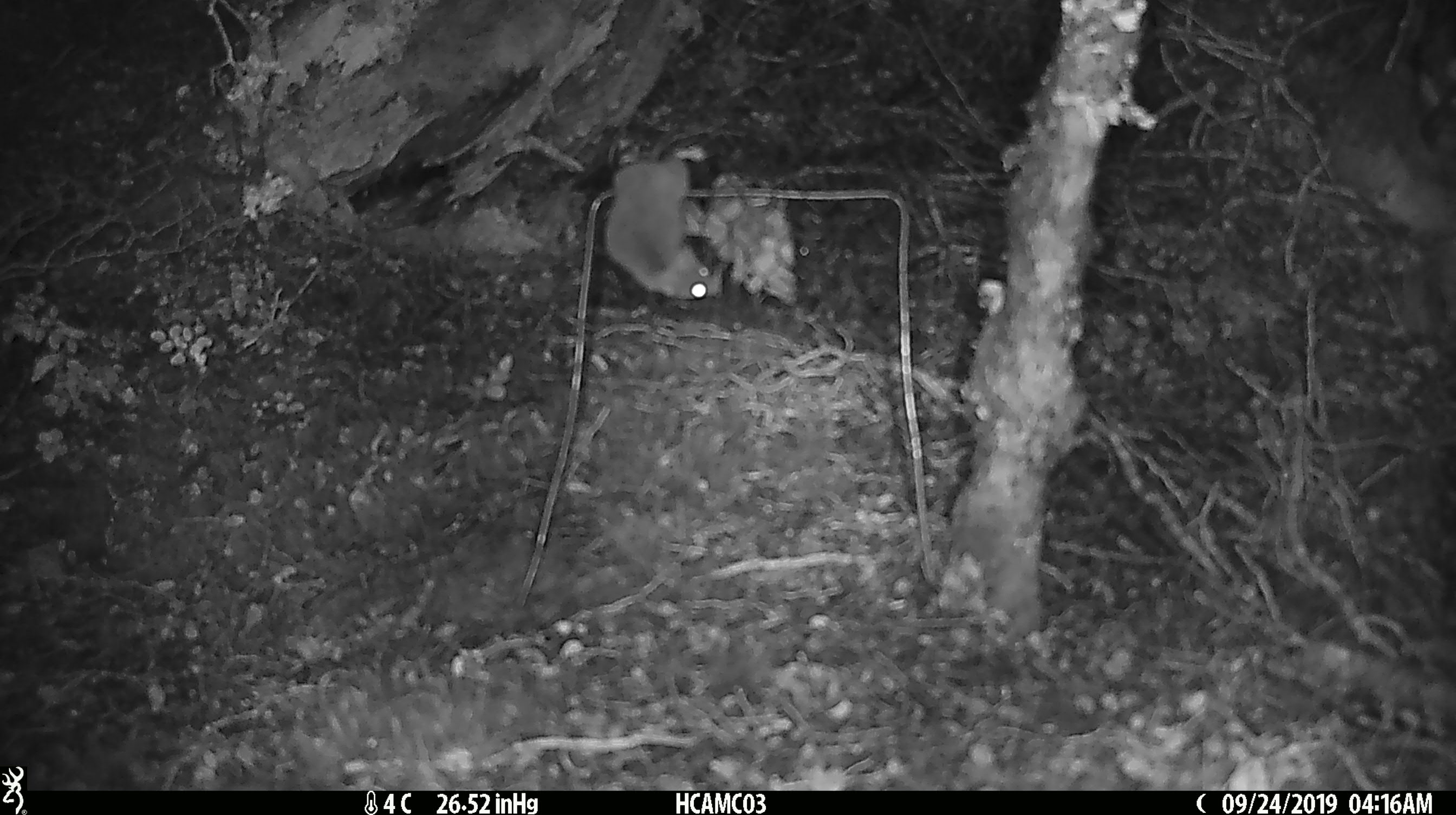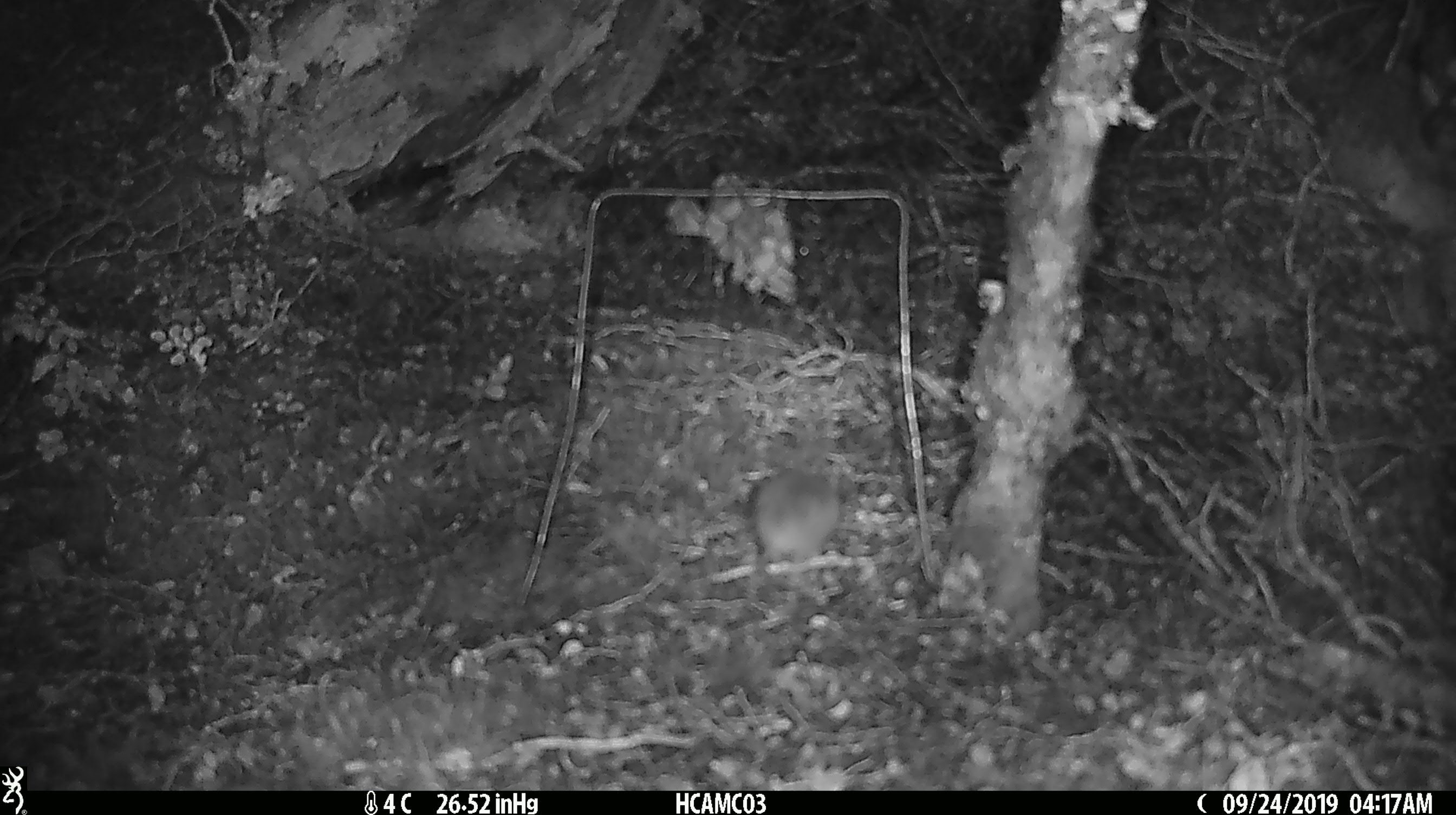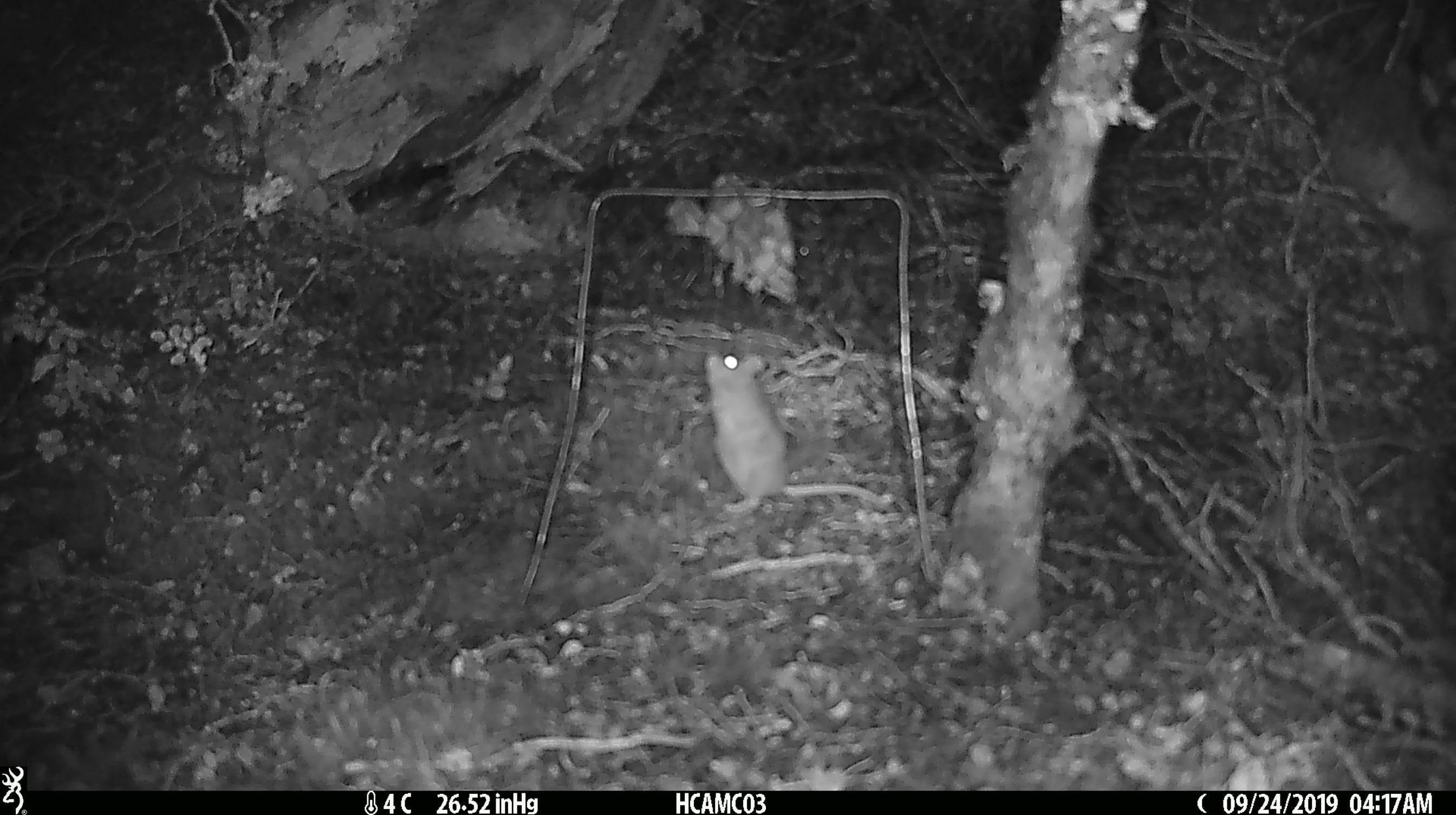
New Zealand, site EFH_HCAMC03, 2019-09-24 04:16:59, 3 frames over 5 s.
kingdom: Animalia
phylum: Chordata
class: Mammalia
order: Rodentia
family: Muridae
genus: Mus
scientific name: Mus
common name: mouse